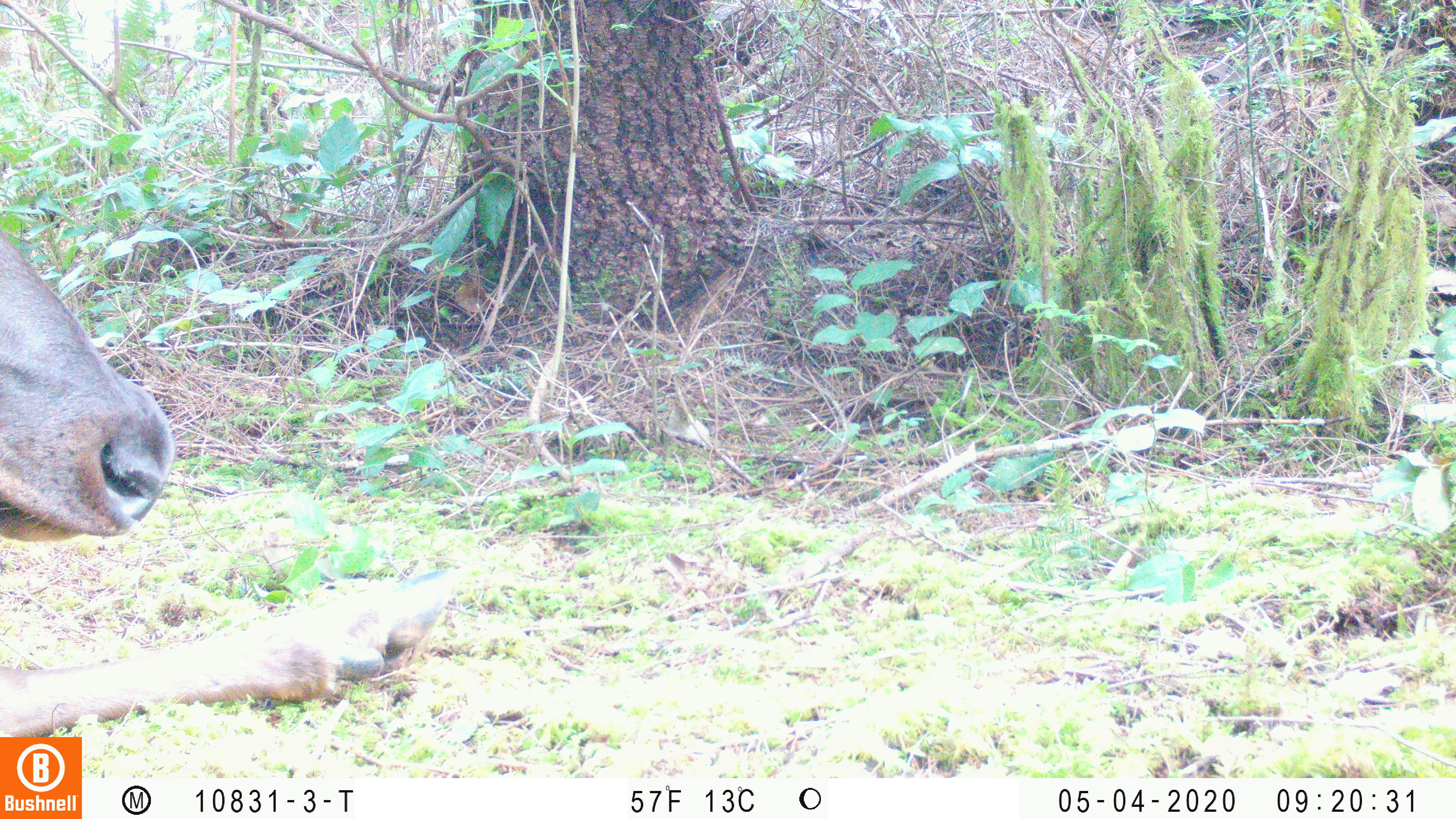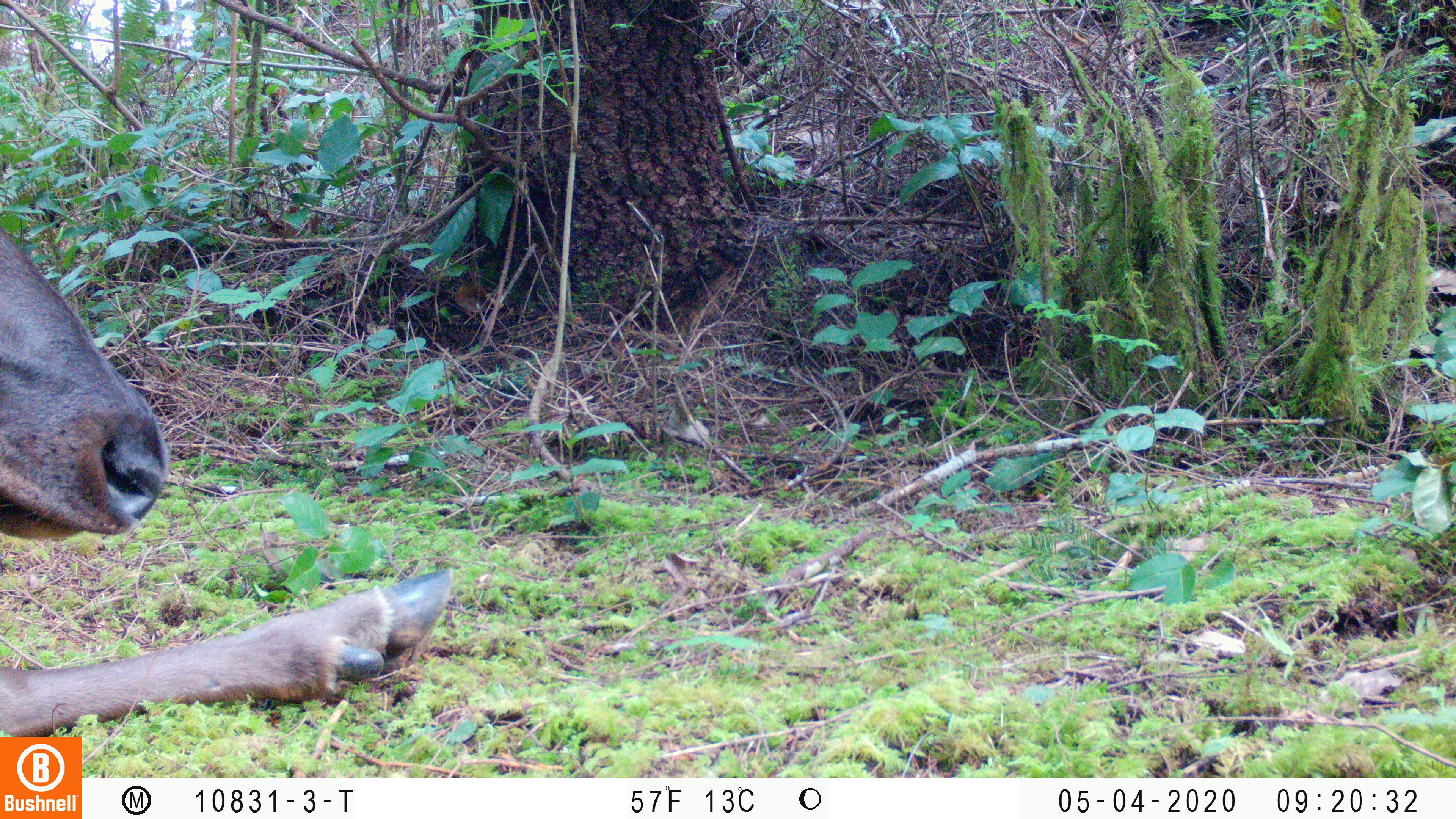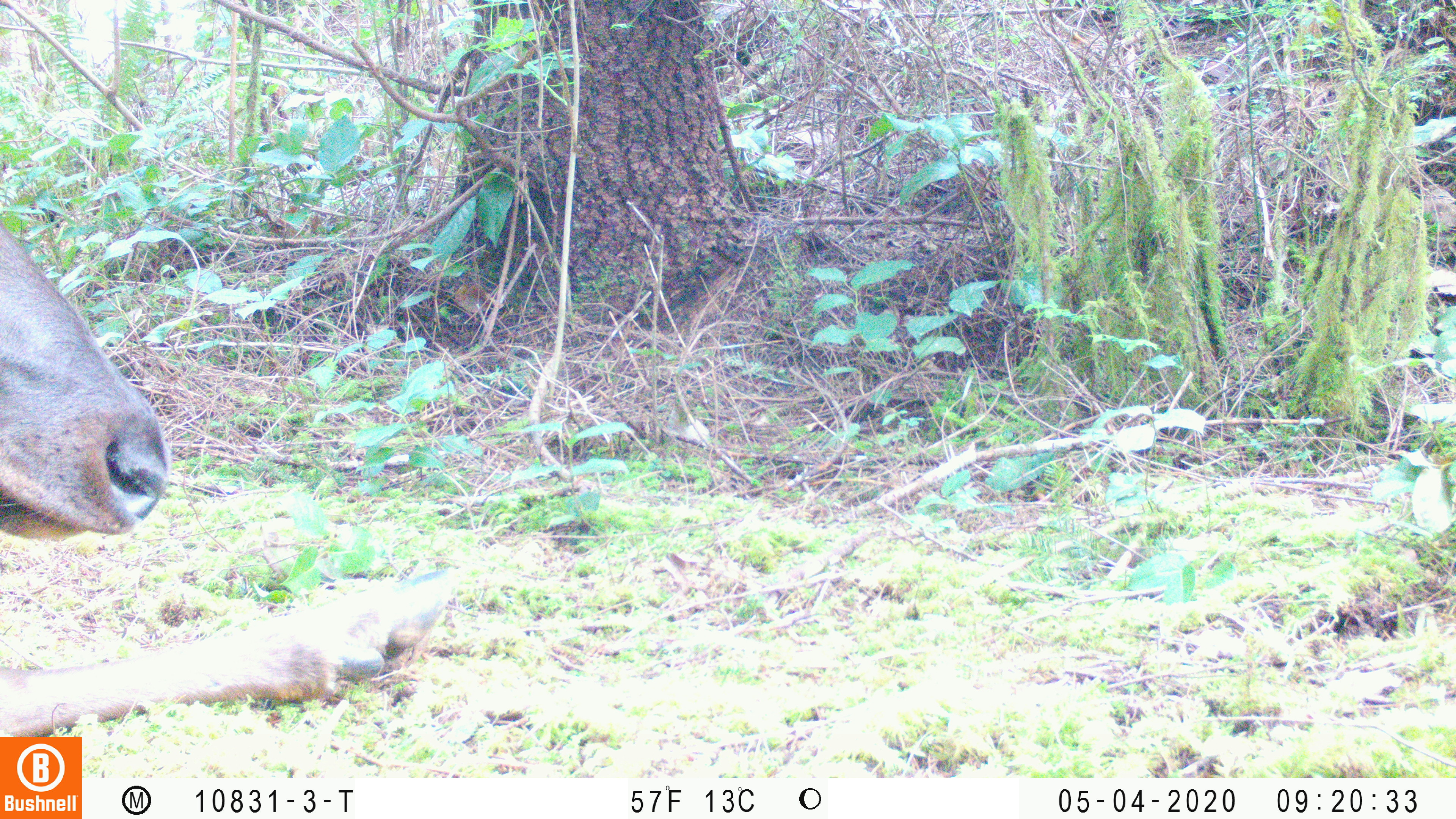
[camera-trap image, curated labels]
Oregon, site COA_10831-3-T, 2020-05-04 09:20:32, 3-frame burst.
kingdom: Animalia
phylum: Chordata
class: Mammalia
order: Artiodactyla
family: Cervidae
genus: Cervus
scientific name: Cervus canadensis roosevelti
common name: roosevelt elk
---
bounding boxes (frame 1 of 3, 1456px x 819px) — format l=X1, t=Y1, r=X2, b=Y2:
roosevelt elk: l=2, t=234, r=474, b=730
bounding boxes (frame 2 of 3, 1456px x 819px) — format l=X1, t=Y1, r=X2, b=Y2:
roosevelt elk: l=0, t=224, r=461, b=730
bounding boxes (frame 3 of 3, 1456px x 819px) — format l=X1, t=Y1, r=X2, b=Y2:
roosevelt elk: l=4, t=215, r=461, b=727